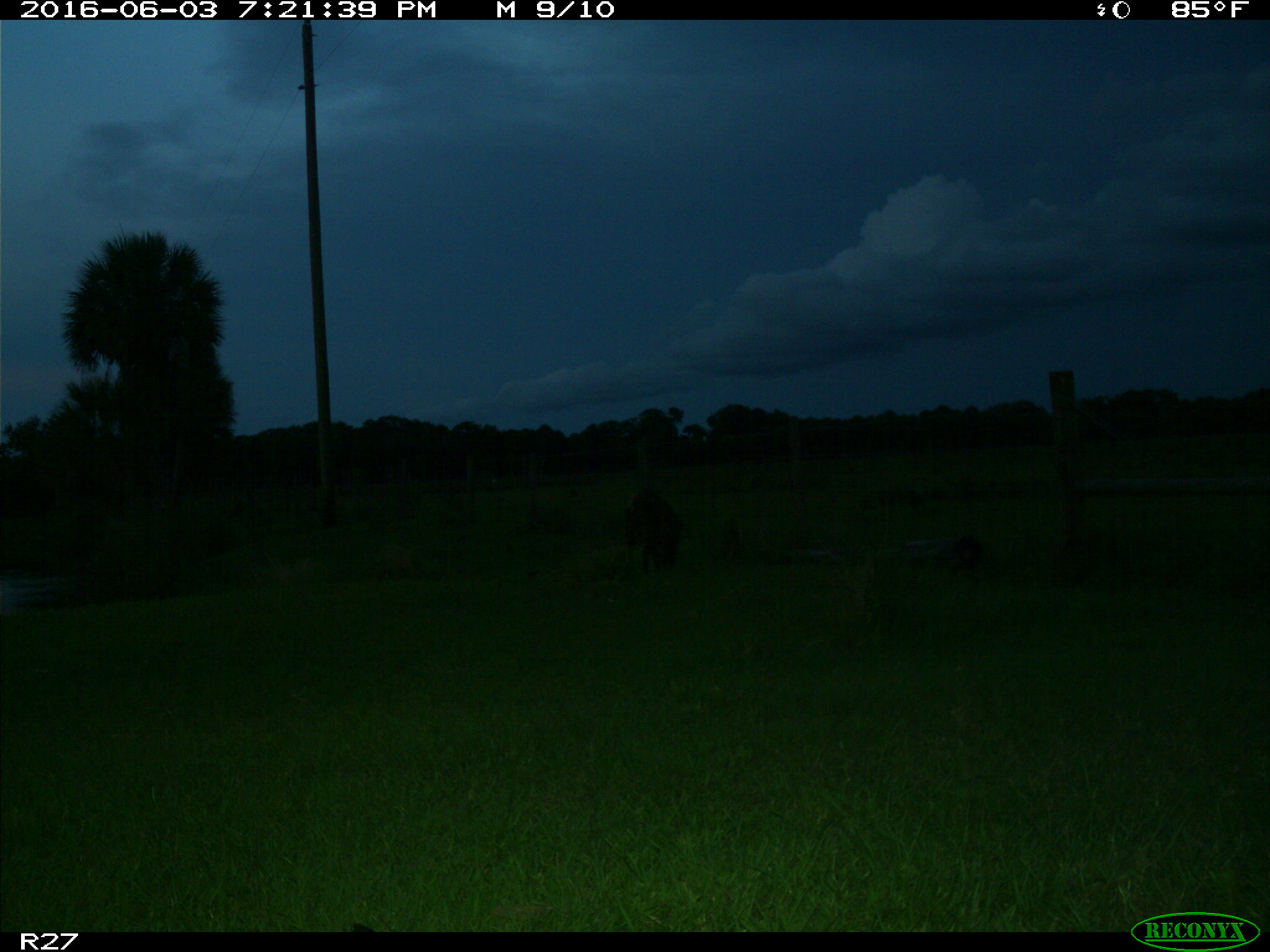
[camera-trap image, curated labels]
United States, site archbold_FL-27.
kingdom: Animalia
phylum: Chordata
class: Mammalia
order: Artiodactyla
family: Bovidae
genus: Bos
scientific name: Bos taurus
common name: domestic cow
Bos taurus (domestic cow).